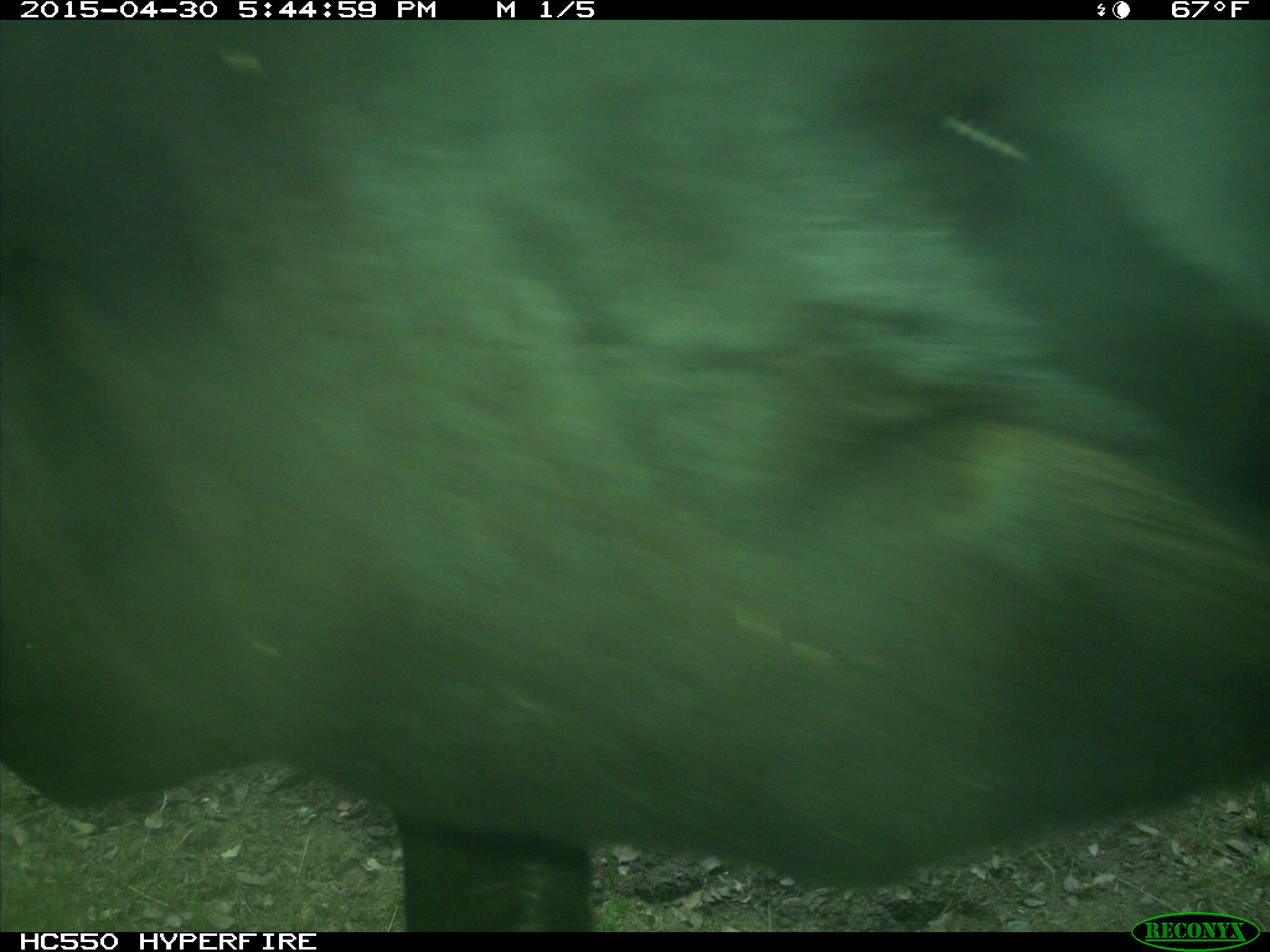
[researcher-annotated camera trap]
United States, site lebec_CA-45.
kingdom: Animalia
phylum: Chordata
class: Mammalia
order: Artiodactyla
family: Bovidae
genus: Bos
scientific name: Bos taurus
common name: domestic cow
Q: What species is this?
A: Bos taurus (domestic cow).